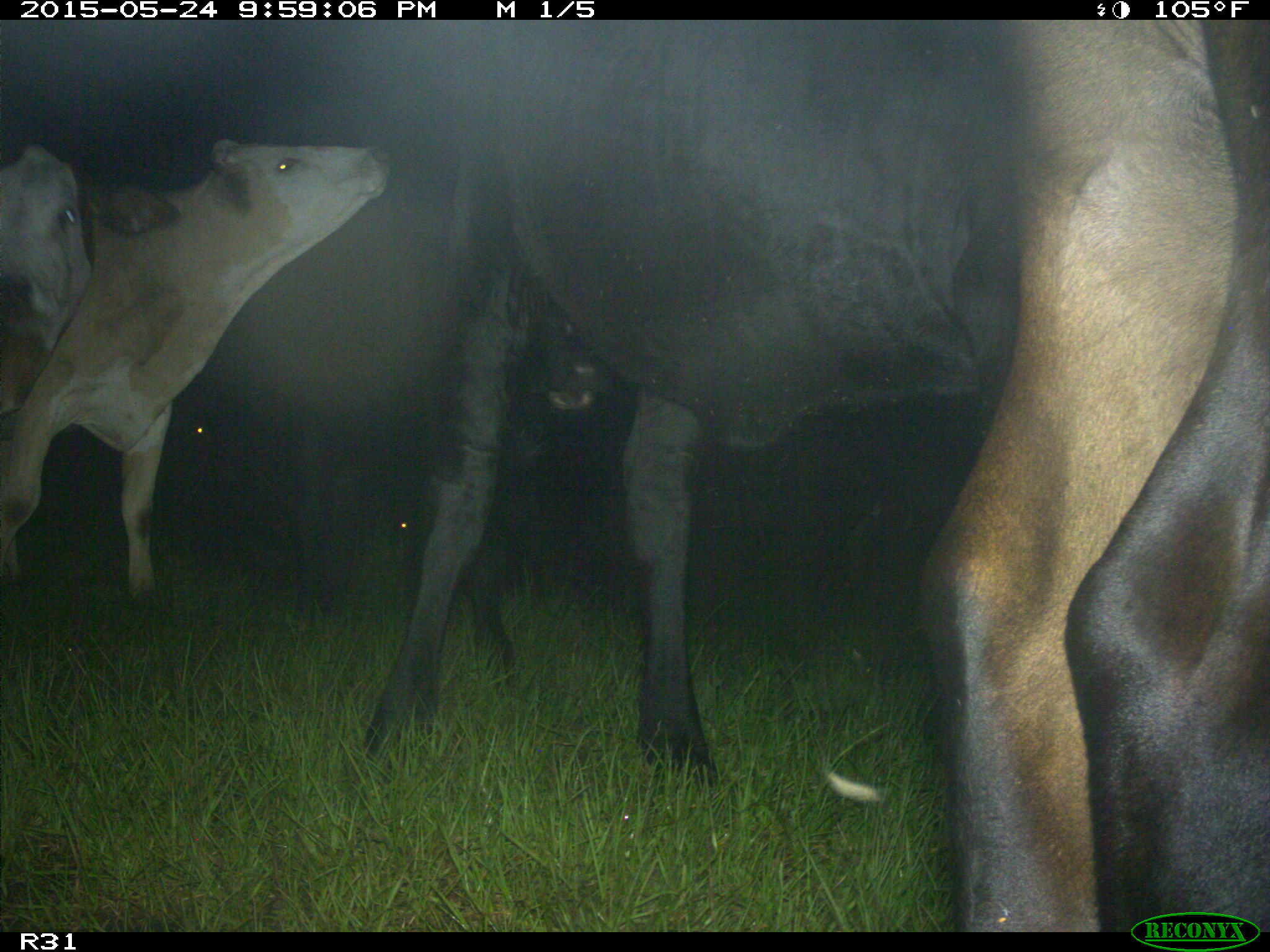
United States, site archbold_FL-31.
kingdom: Animalia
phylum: Chordata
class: Mammalia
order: Artiodactyla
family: Bovidae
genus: Bos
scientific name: Bos taurus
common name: domestic cow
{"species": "Bos taurus (domestic cow)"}